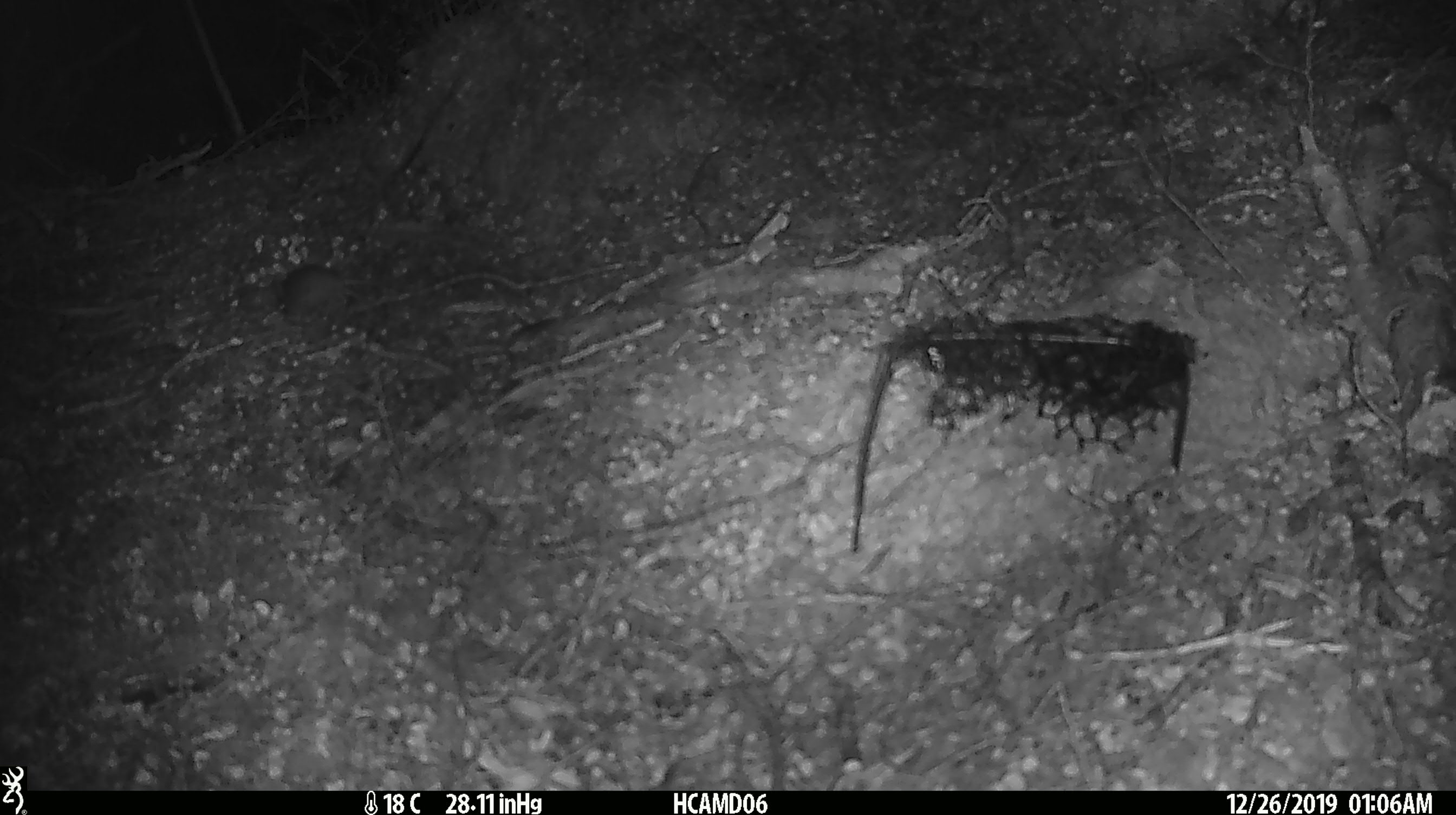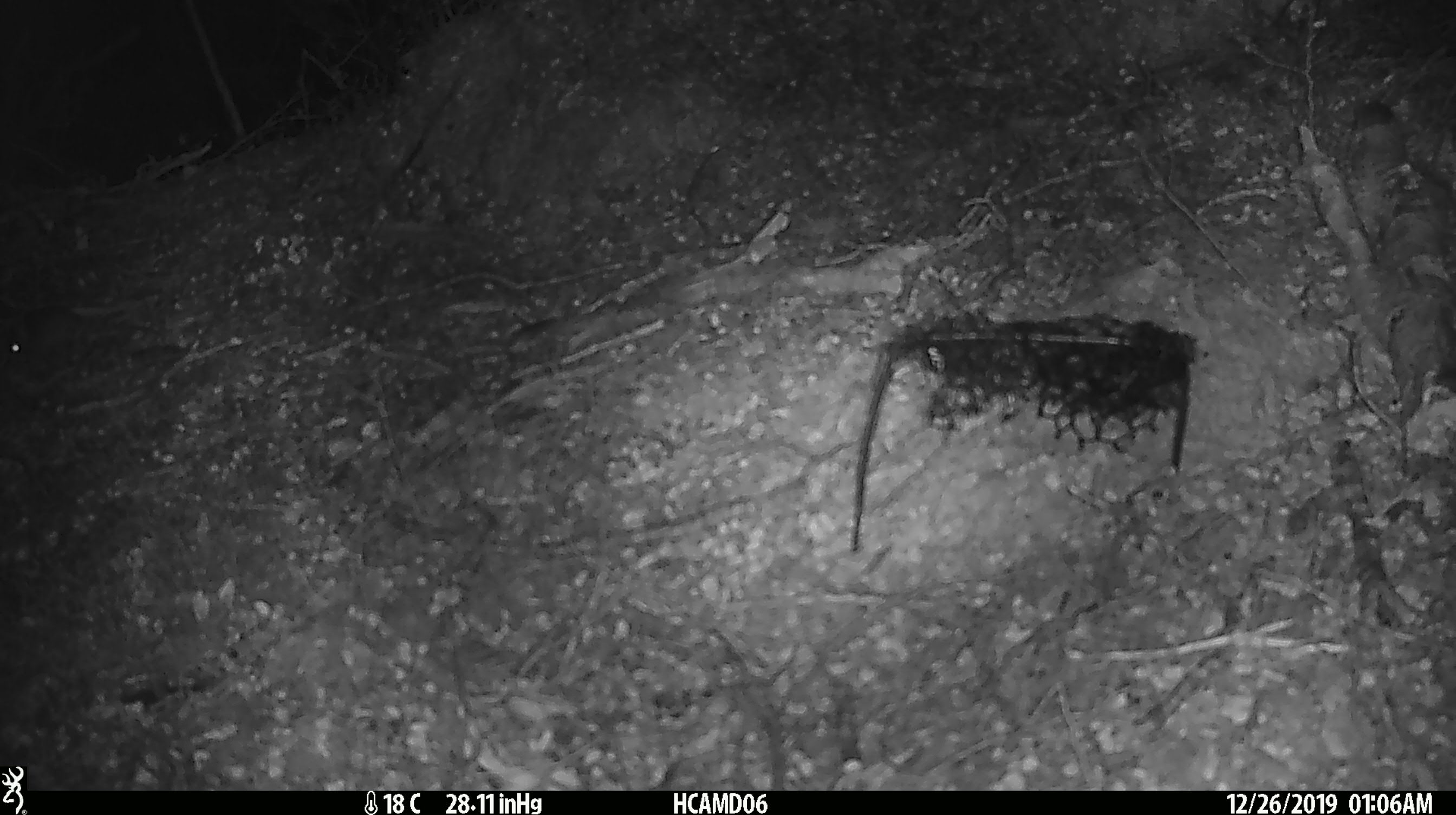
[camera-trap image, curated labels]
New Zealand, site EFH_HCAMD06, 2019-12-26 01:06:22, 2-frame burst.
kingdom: Animalia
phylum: Chordata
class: Mammalia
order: Rodentia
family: Muridae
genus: Mus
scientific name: Mus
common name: mouse